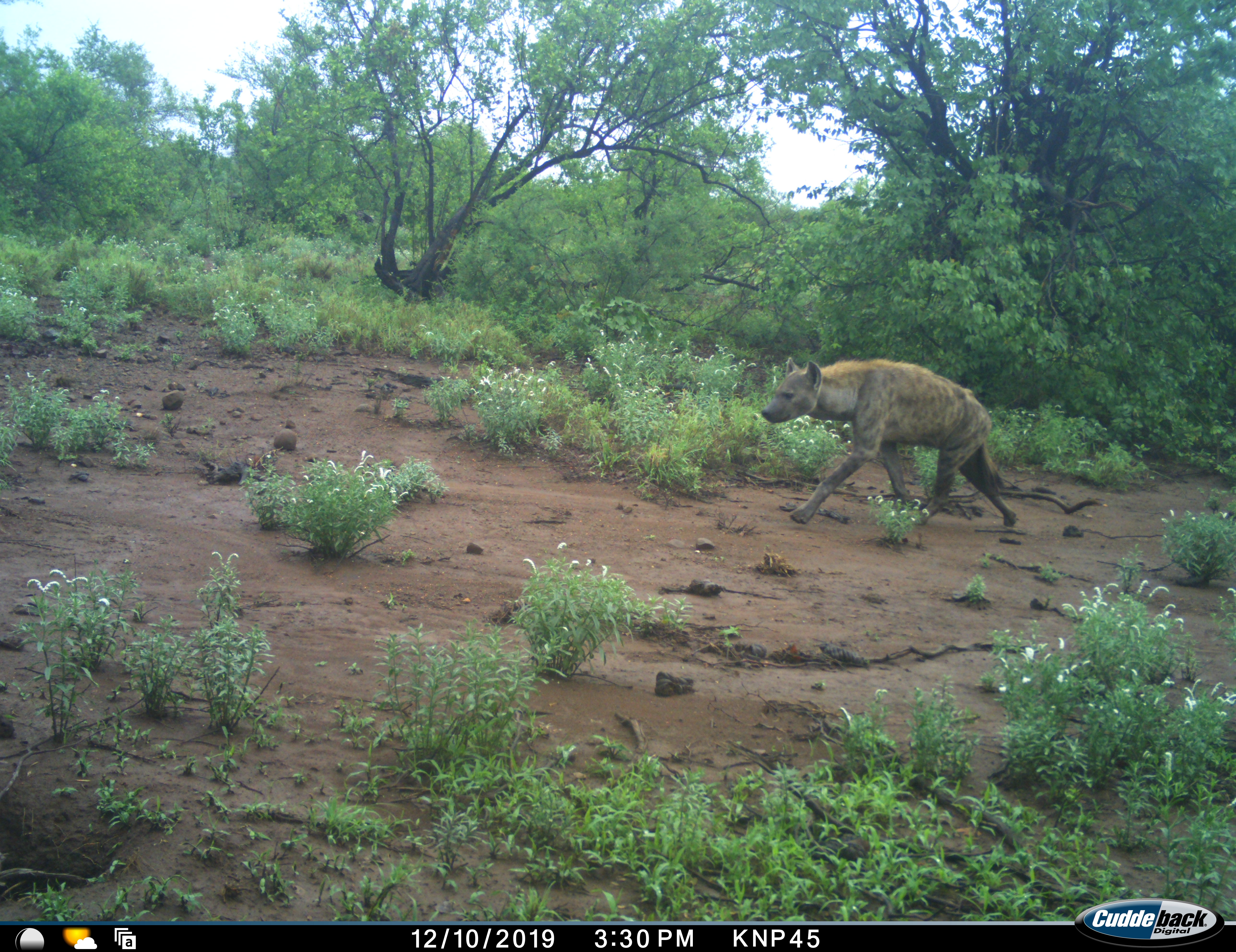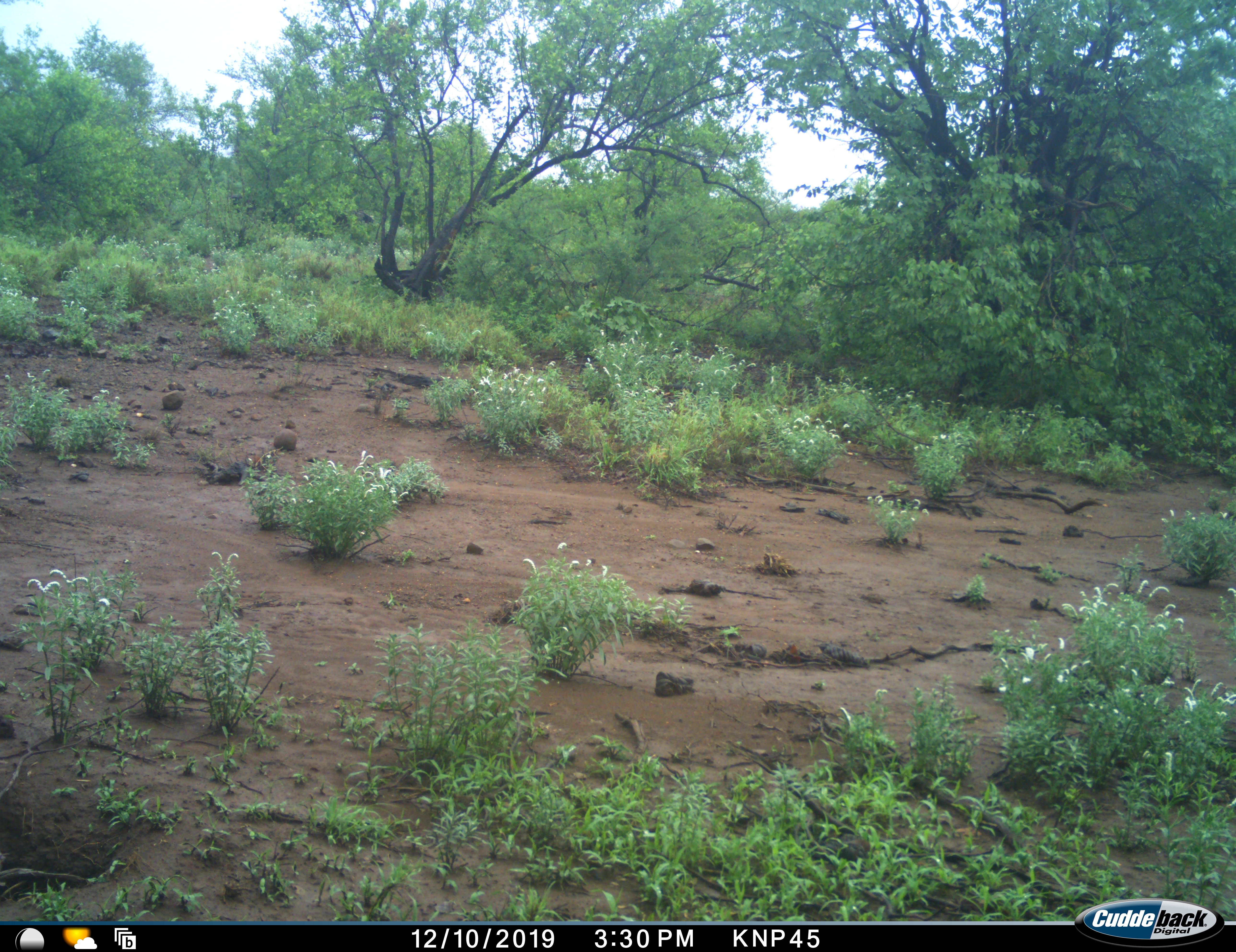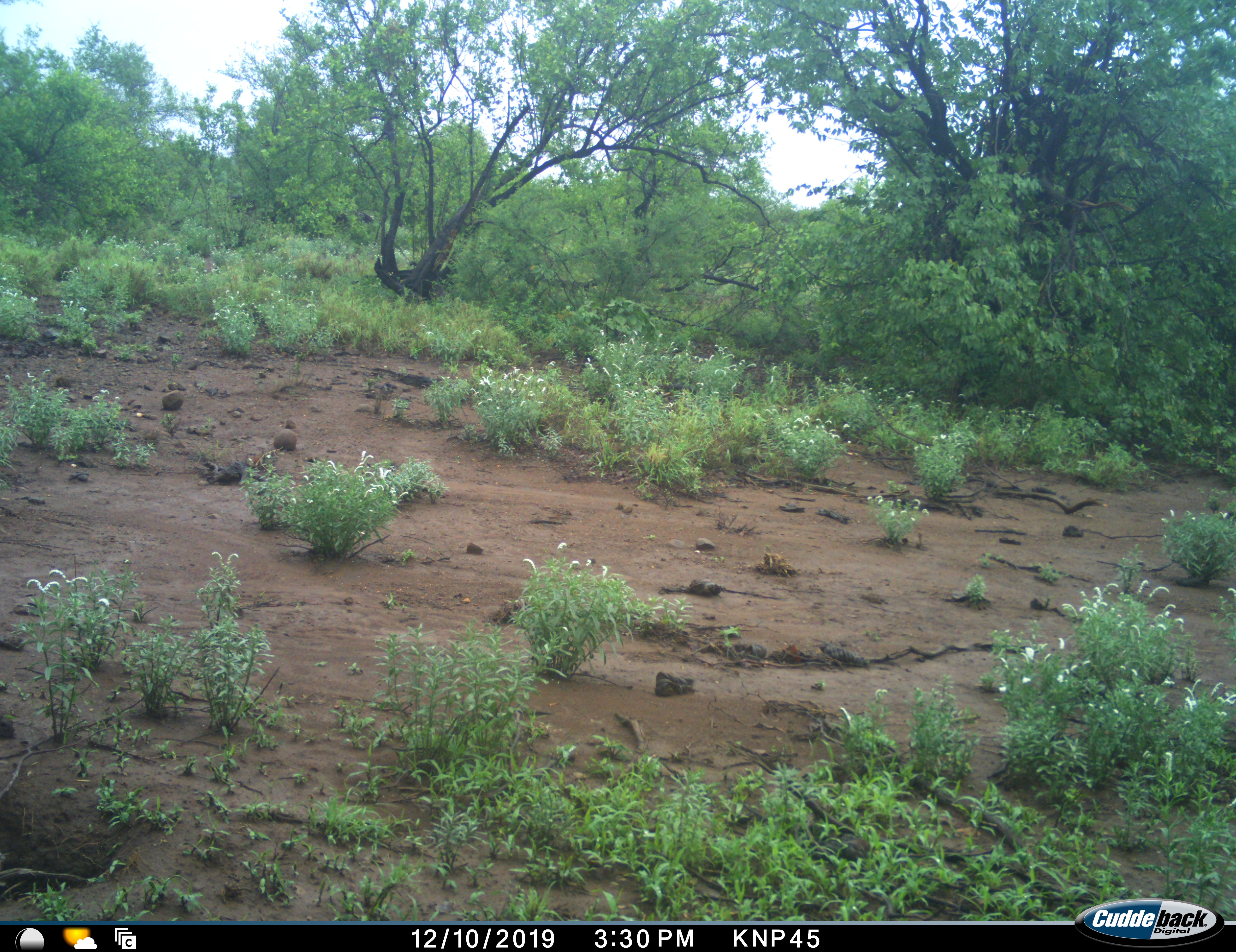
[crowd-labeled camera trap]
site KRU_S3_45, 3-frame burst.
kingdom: Animalia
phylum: Chordata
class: Mammalia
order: Carnivora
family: Hyaenidae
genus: Crocuta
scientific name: Crocuta crocuta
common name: spotted hyena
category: hyenaspotted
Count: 1.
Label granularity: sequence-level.